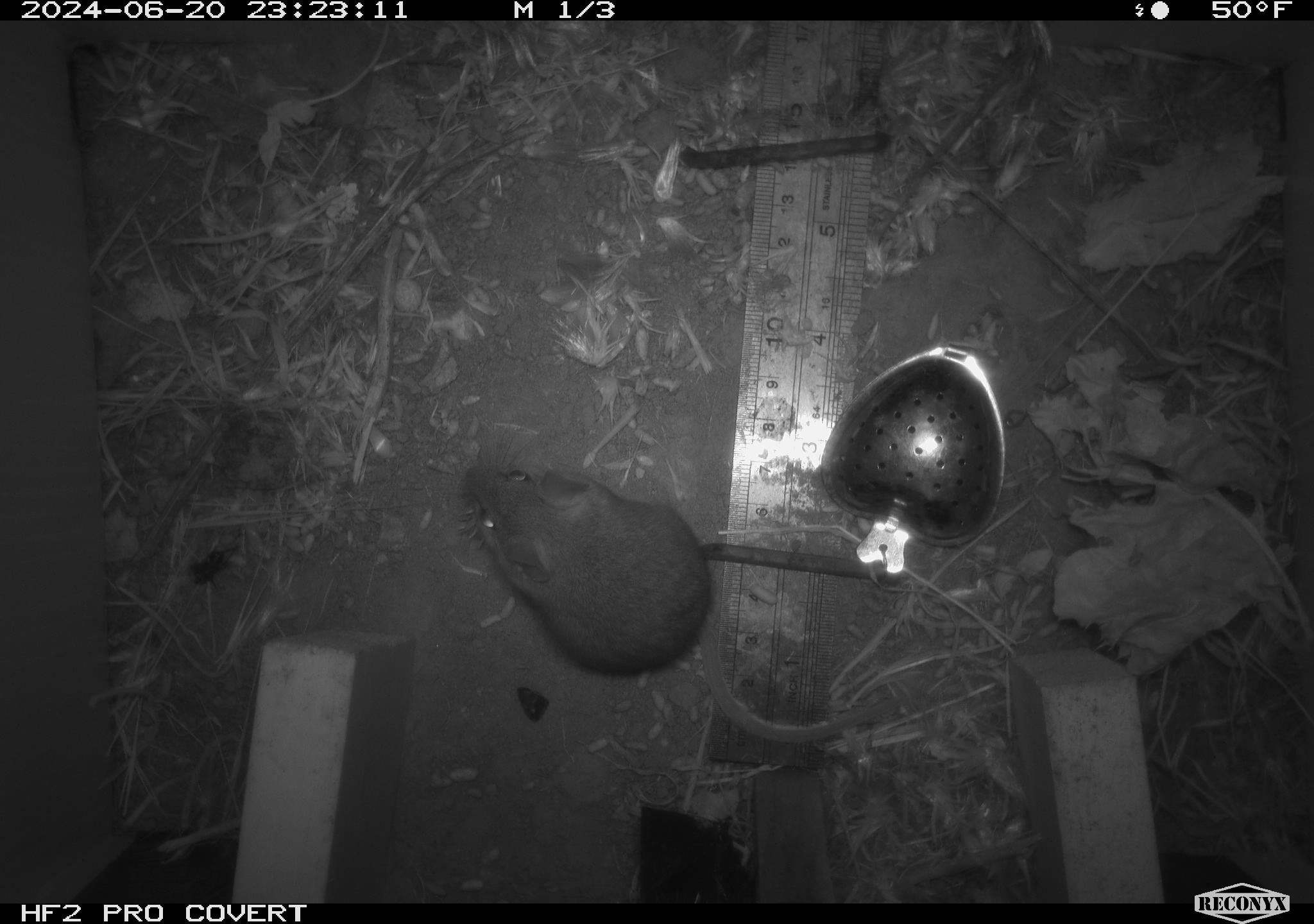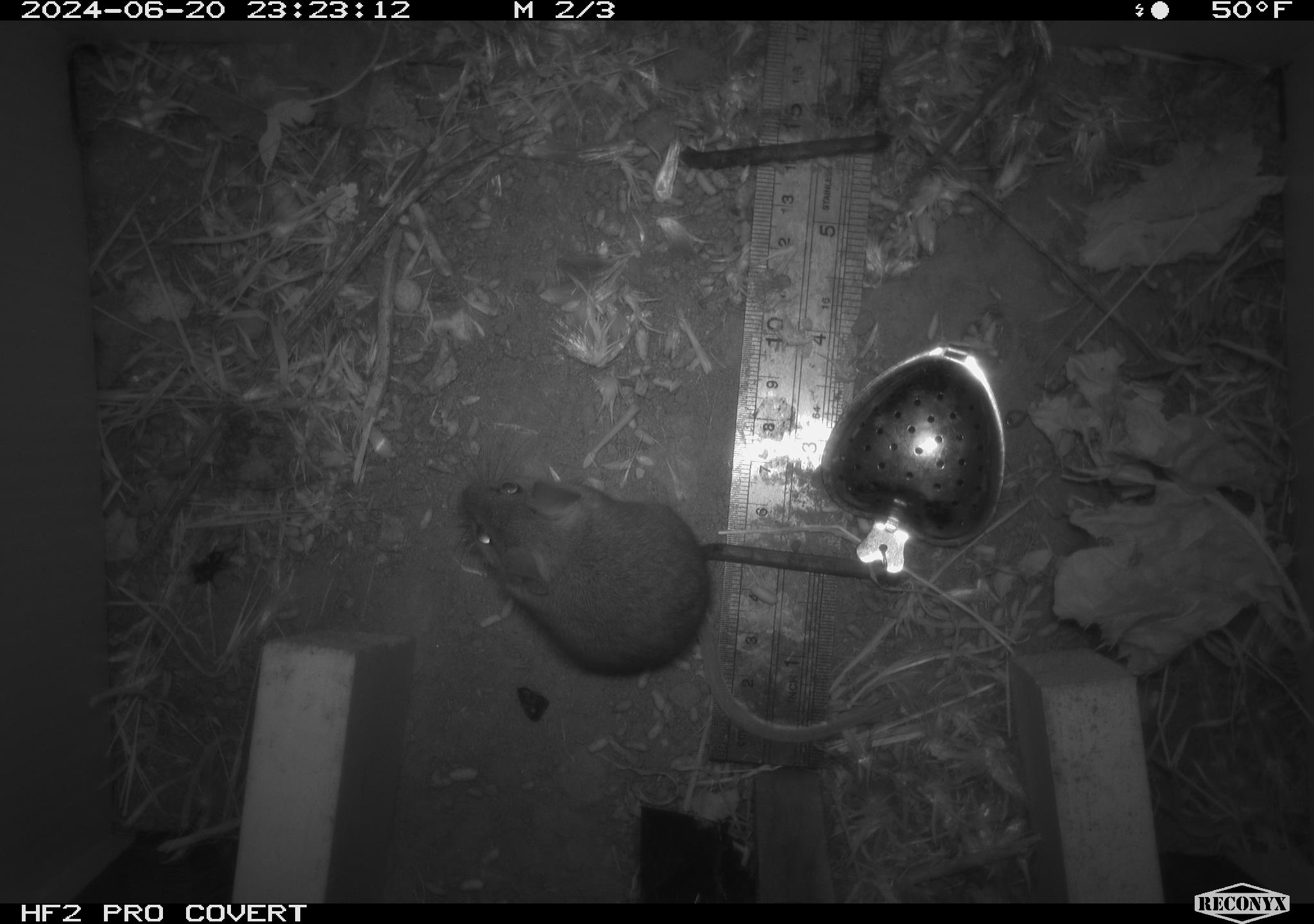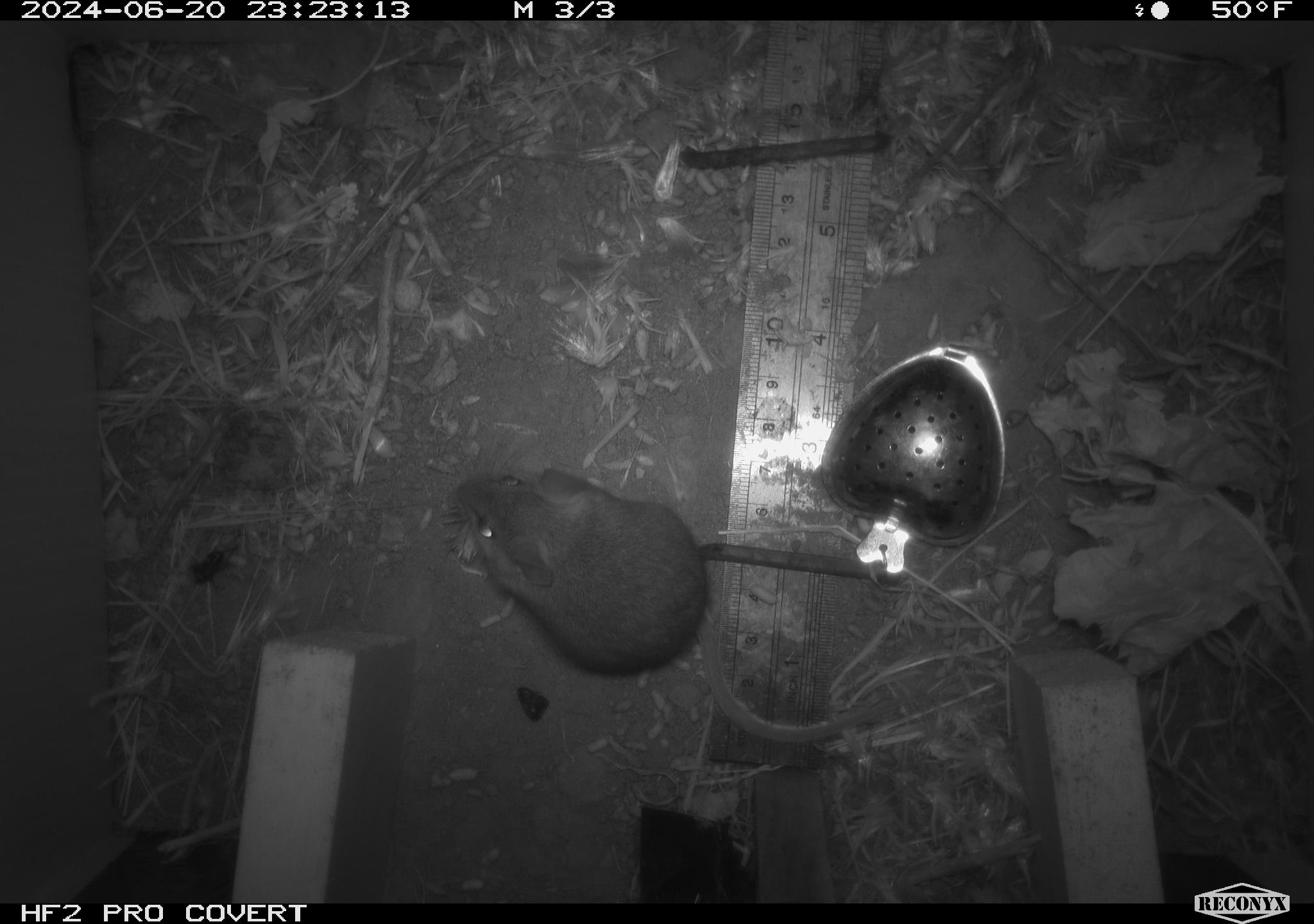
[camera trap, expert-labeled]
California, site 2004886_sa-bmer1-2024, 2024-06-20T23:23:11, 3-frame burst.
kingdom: Animalia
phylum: Chordata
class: Mammalia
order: Rodentia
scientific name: Rodentia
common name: mouse species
Mouse species (Rodentia).